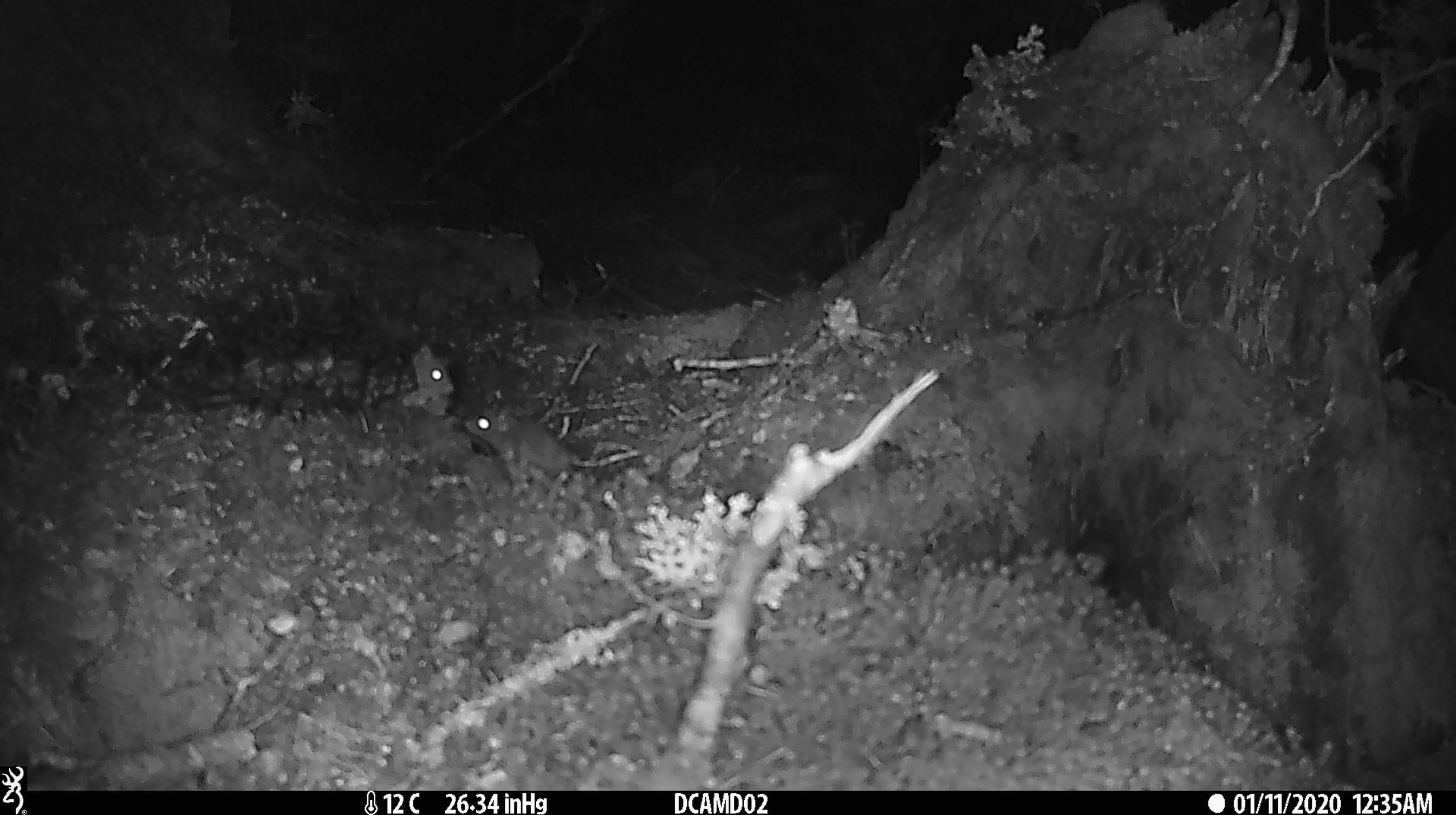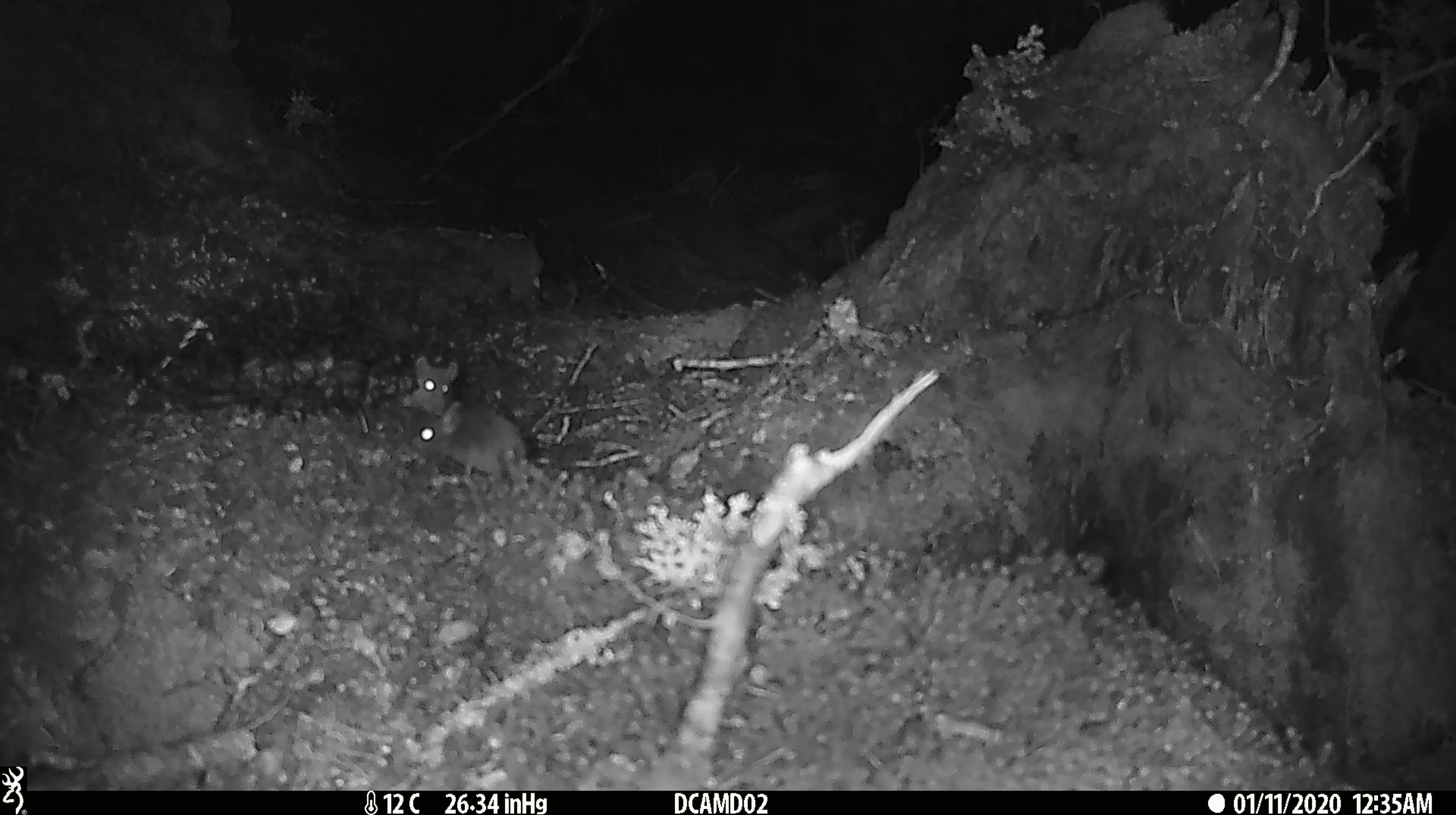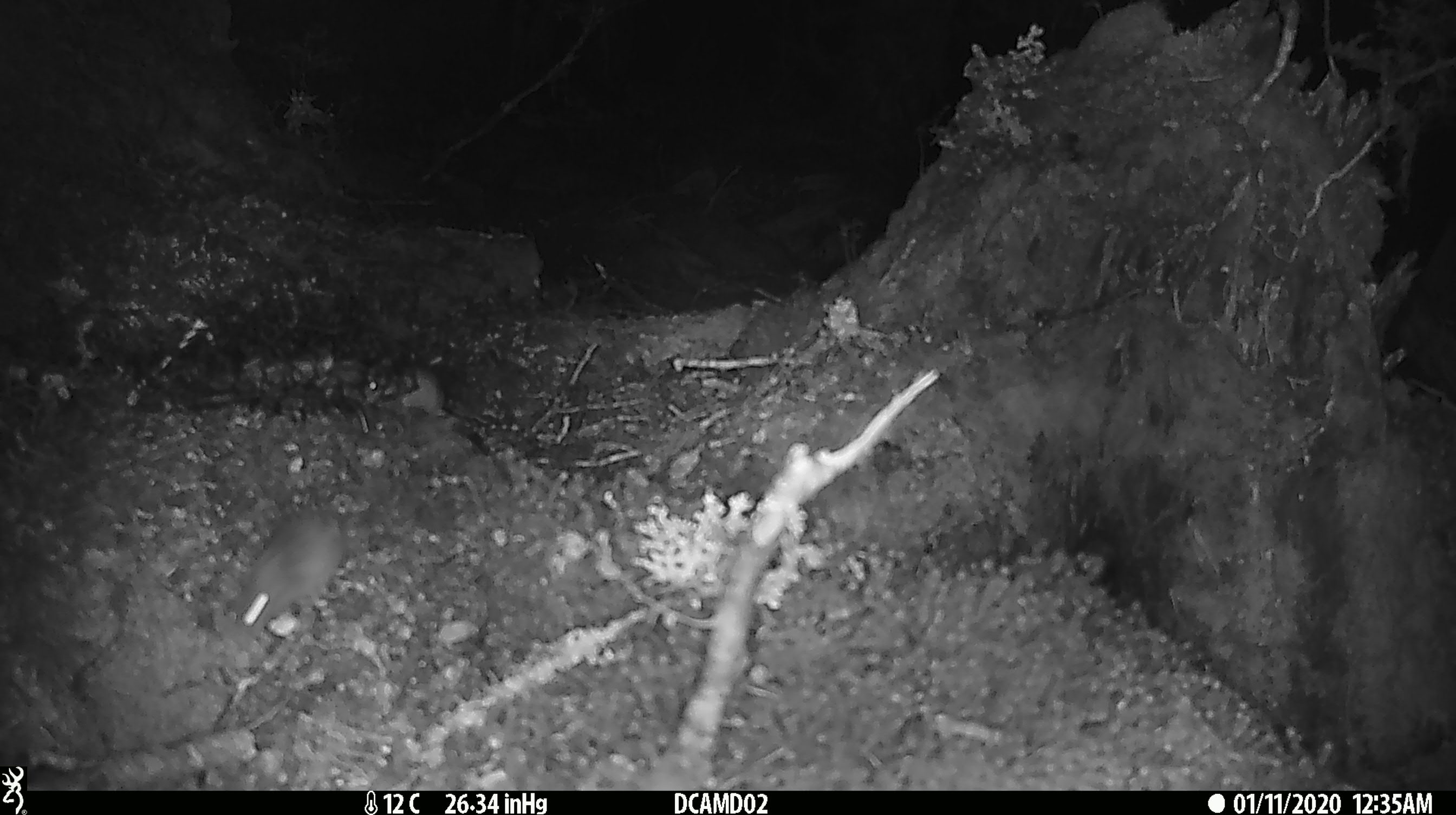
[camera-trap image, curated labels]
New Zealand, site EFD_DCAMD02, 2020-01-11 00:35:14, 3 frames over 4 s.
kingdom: Animalia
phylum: Chordata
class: Mammalia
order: Rodentia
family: Muridae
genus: Mus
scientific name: Mus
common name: mouse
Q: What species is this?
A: Mouse (Mus).